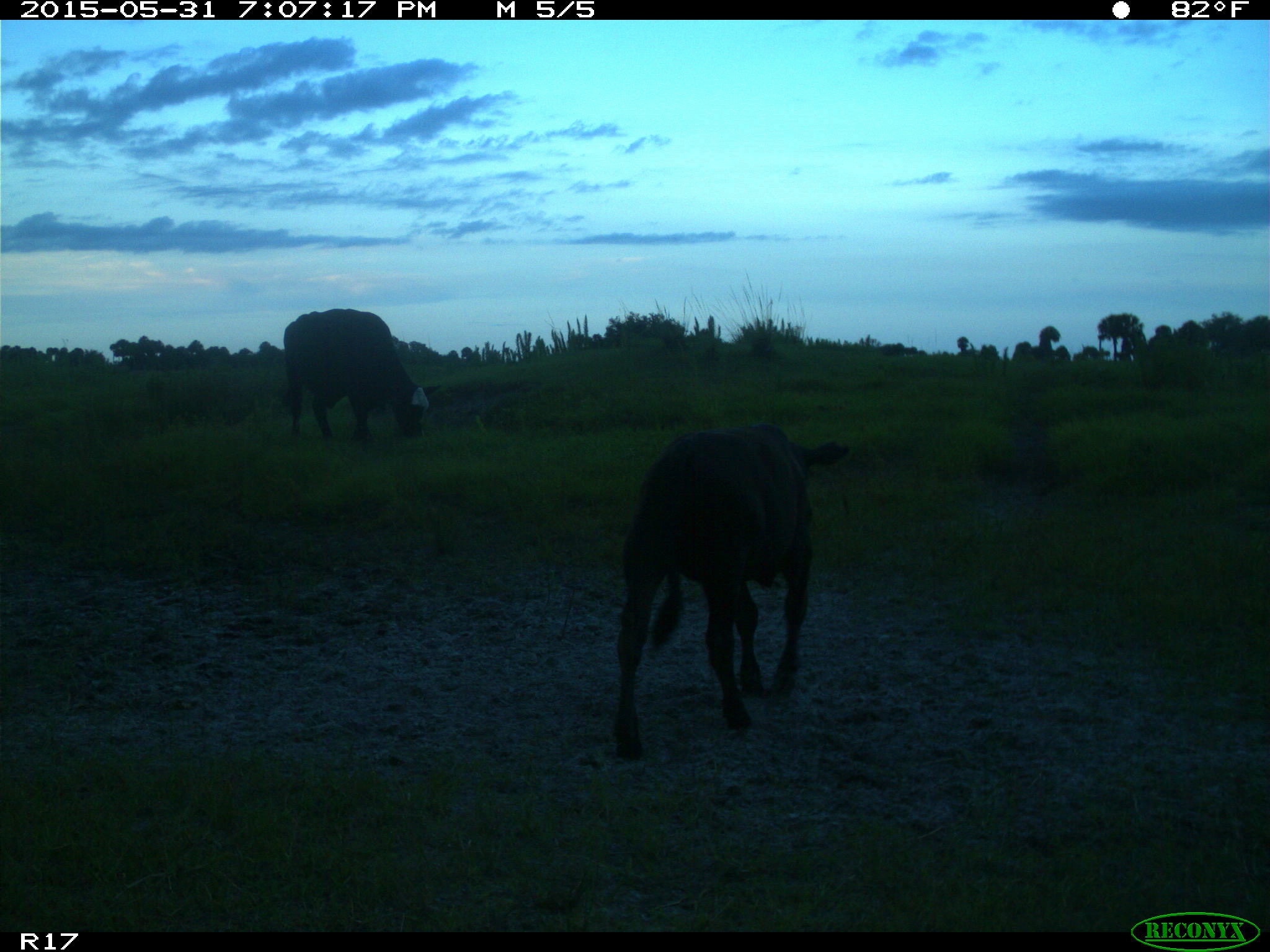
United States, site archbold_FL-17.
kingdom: Animalia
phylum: Chordata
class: Mammalia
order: Artiodactyla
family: Bovidae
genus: Bos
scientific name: Bos taurus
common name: domestic cow